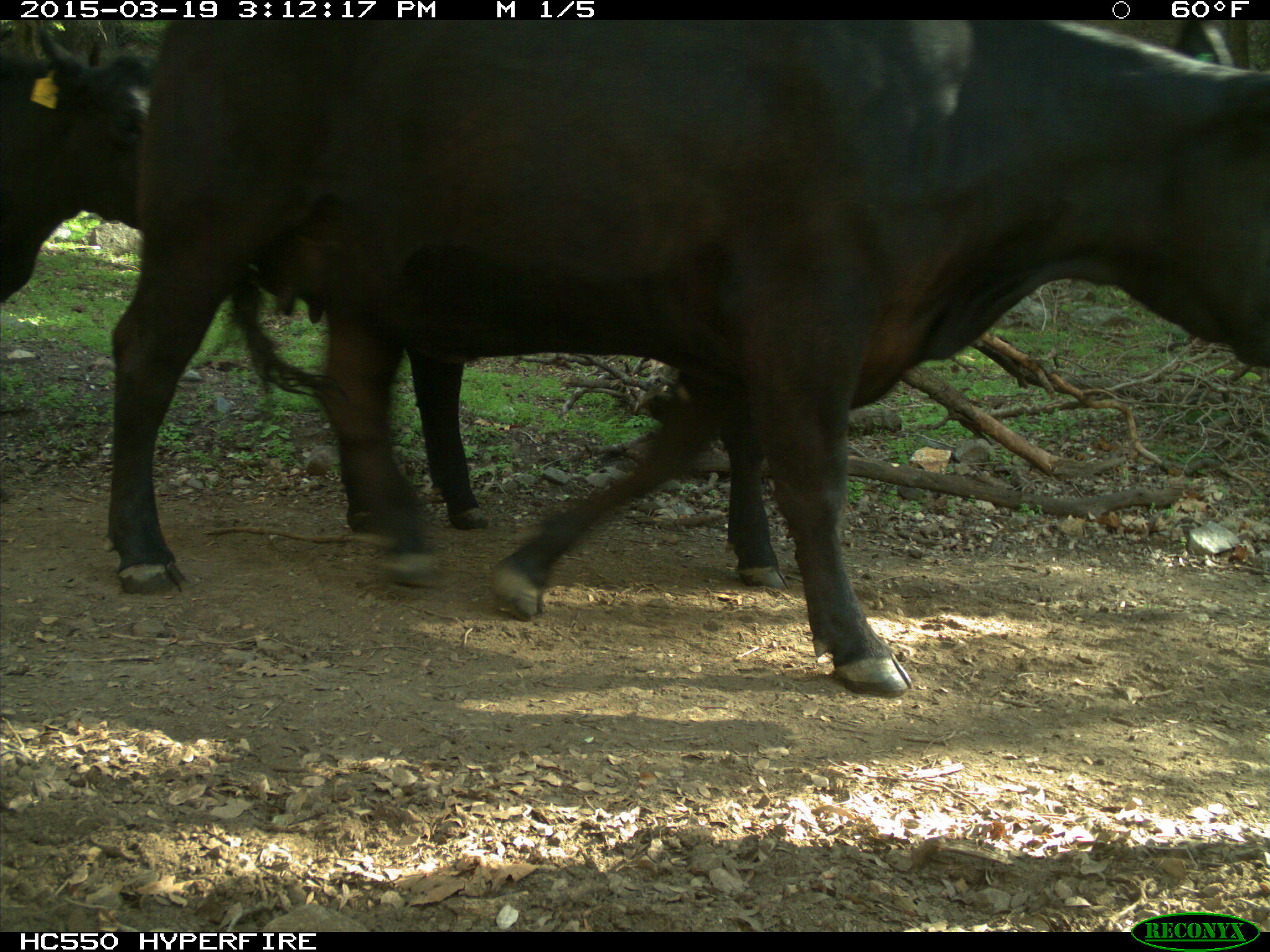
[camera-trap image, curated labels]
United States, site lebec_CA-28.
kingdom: Animalia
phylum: Chordata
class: Mammalia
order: Artiodactyla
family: Bovidae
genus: Bos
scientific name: Bos taurus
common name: domestic cow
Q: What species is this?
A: Bos taurus (domestic cow).